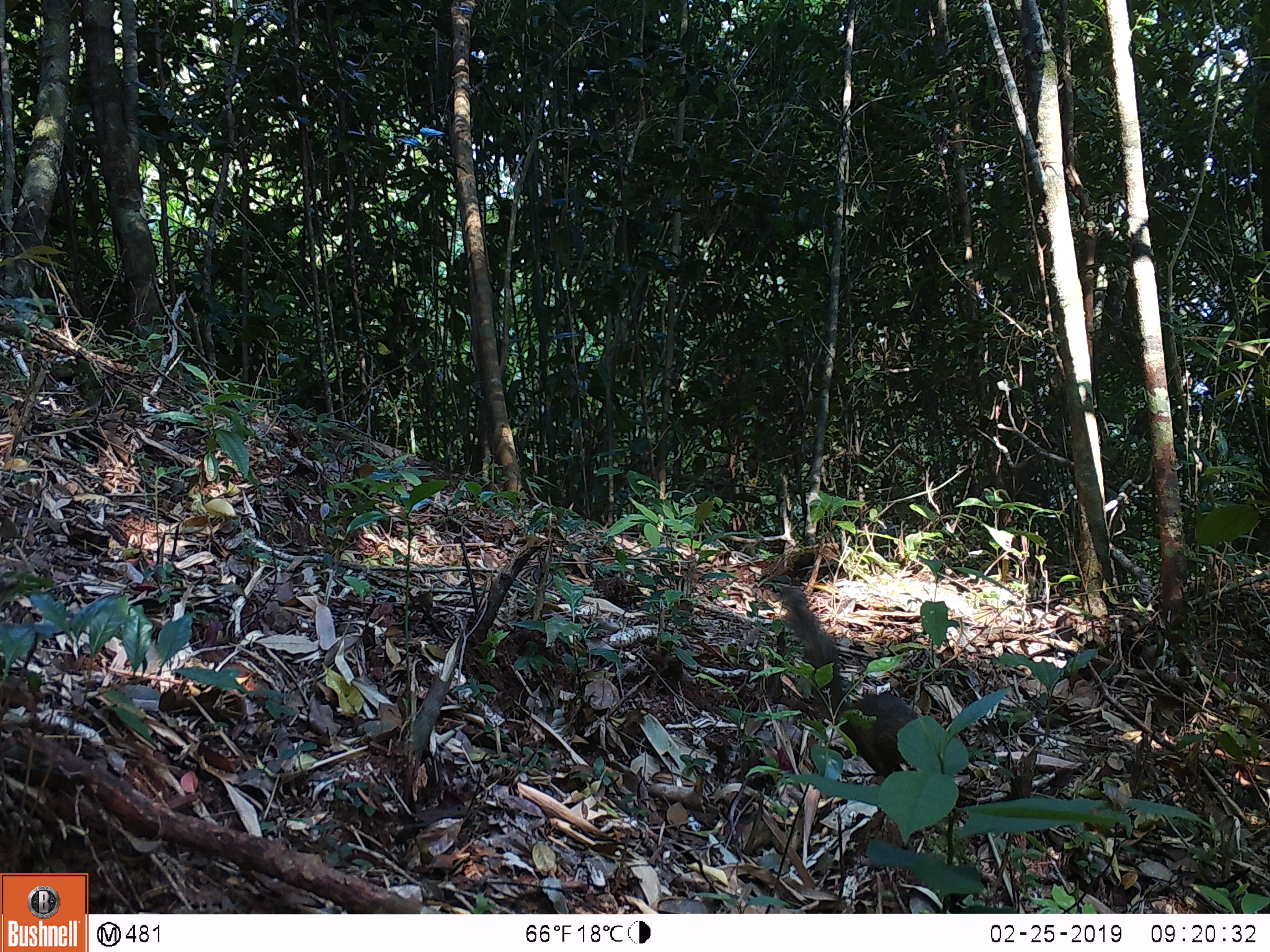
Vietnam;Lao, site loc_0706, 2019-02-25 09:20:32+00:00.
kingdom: Animalia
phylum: Chordata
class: Mammalia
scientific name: Mammalia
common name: mammal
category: unidentified small mammal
Unidentified small mammal (mammal) (Mammalia). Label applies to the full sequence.